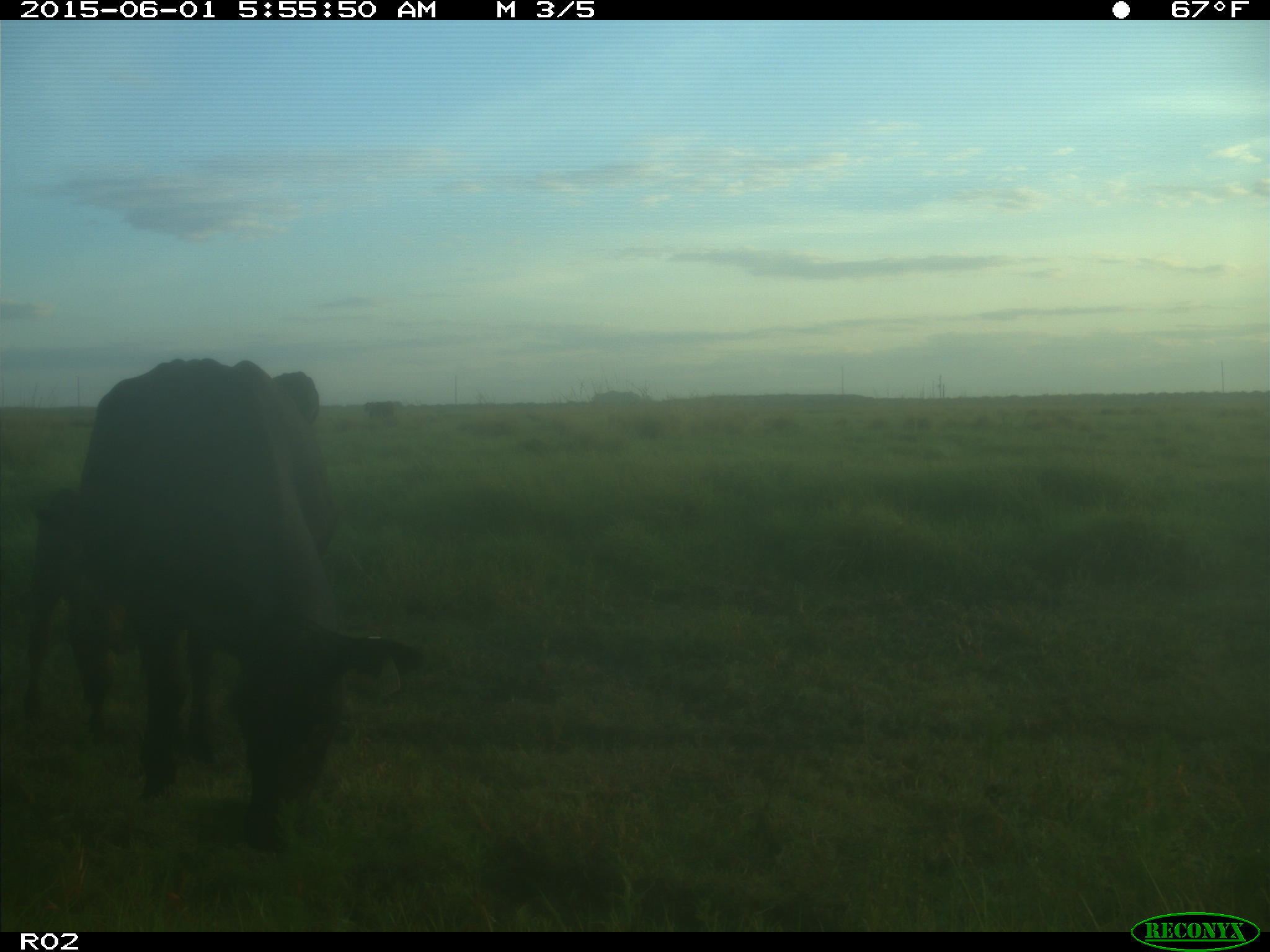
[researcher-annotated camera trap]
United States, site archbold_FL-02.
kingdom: Animalia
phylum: Chordata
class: Mammalia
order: Artiodactyla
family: Bovidae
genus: Bos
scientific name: Bos taurus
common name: domestic cow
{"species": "Bos taurus (domestic cow)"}